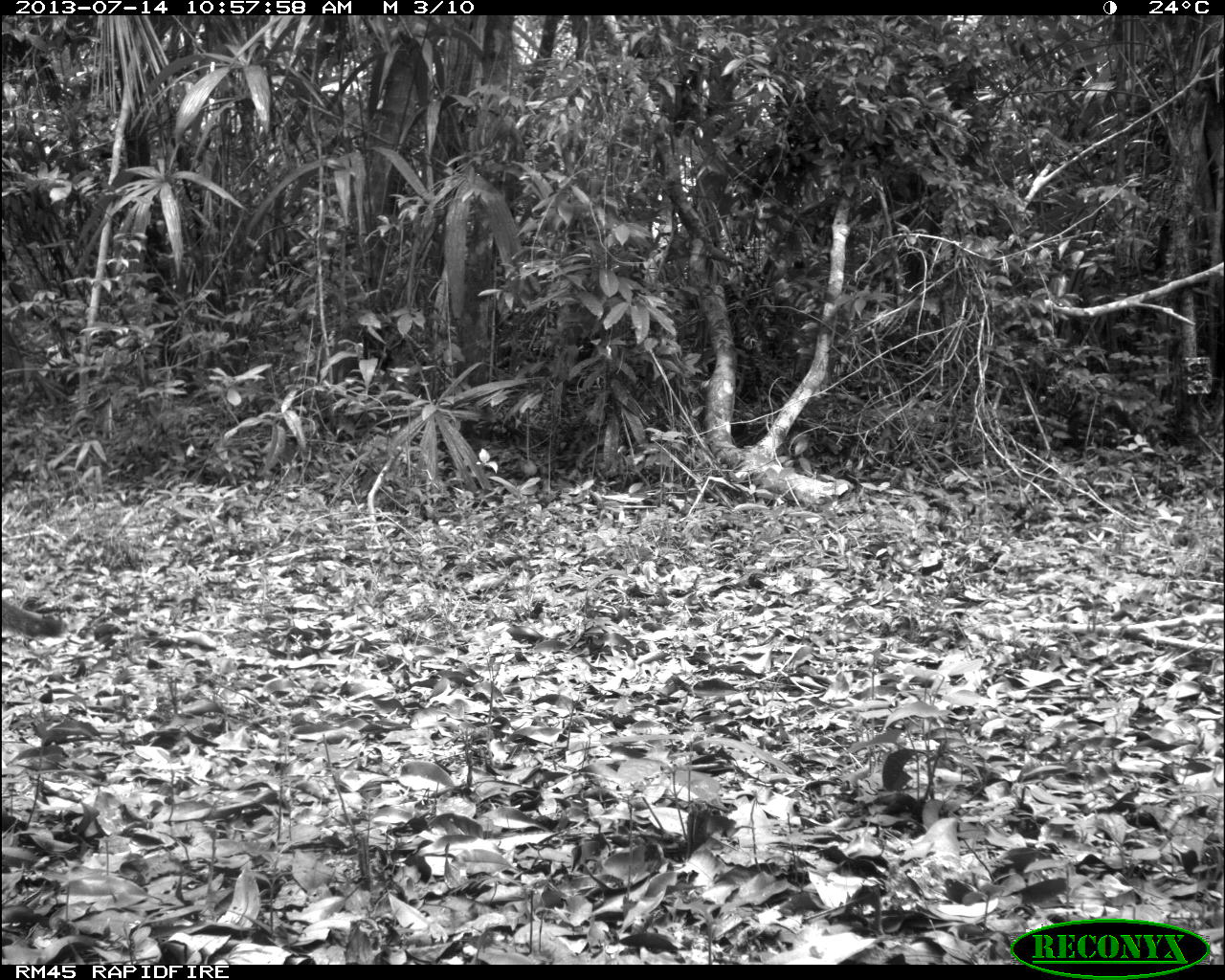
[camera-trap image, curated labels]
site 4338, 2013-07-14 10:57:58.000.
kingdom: Animalia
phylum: Chordata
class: Mammalia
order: Carnivora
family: Canidae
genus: Urocyon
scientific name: Urocyon cinereoargenteus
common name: gray fox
Urocyon cinereoargenteus (gray fox), count 1.